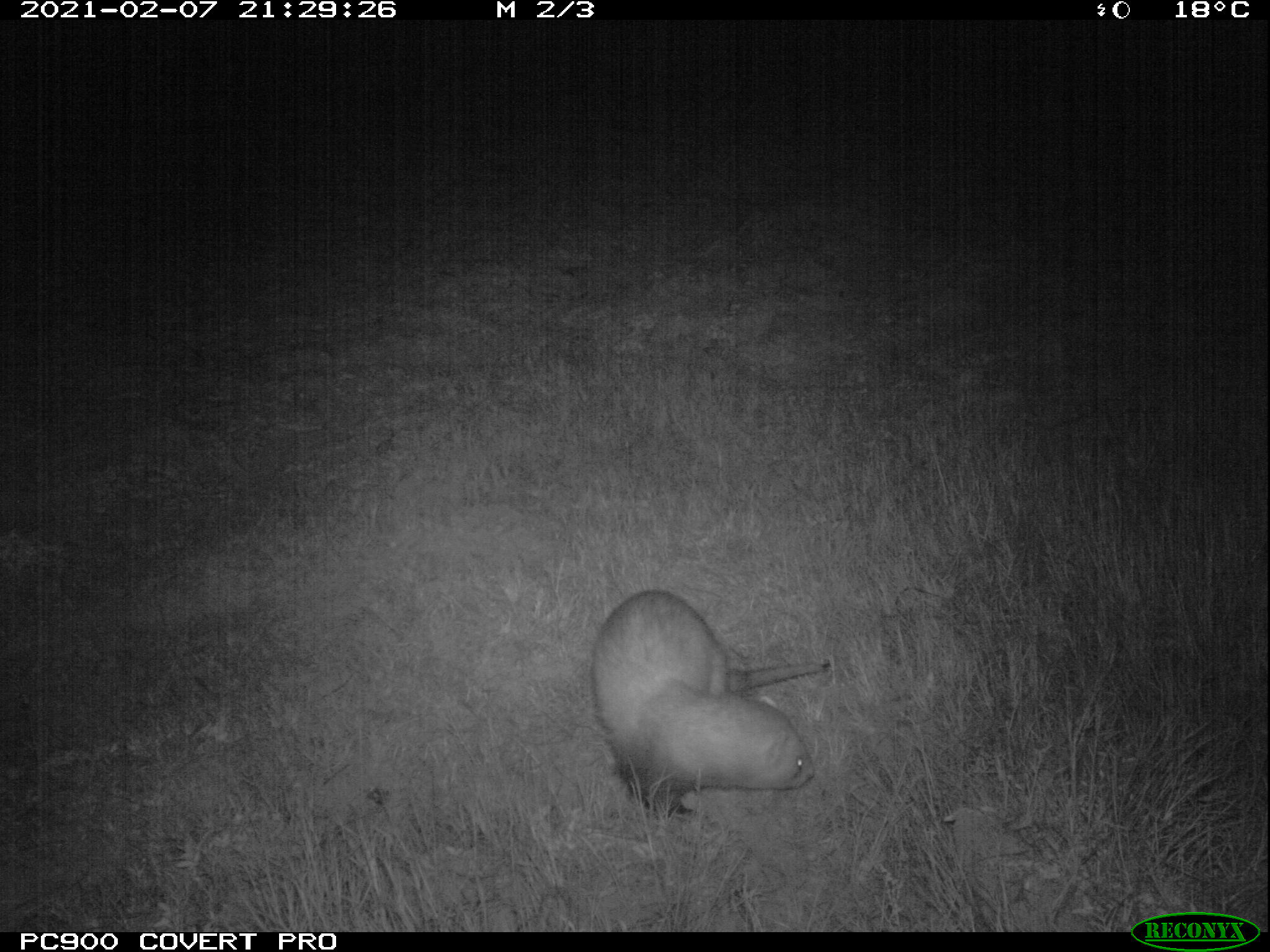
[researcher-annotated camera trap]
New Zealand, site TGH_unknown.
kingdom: Animalia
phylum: Chordata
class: Mammalia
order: Carnivora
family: Mustelidae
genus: Mustela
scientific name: Mustela furo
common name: ferret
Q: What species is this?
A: Ferret (Mustela furo).